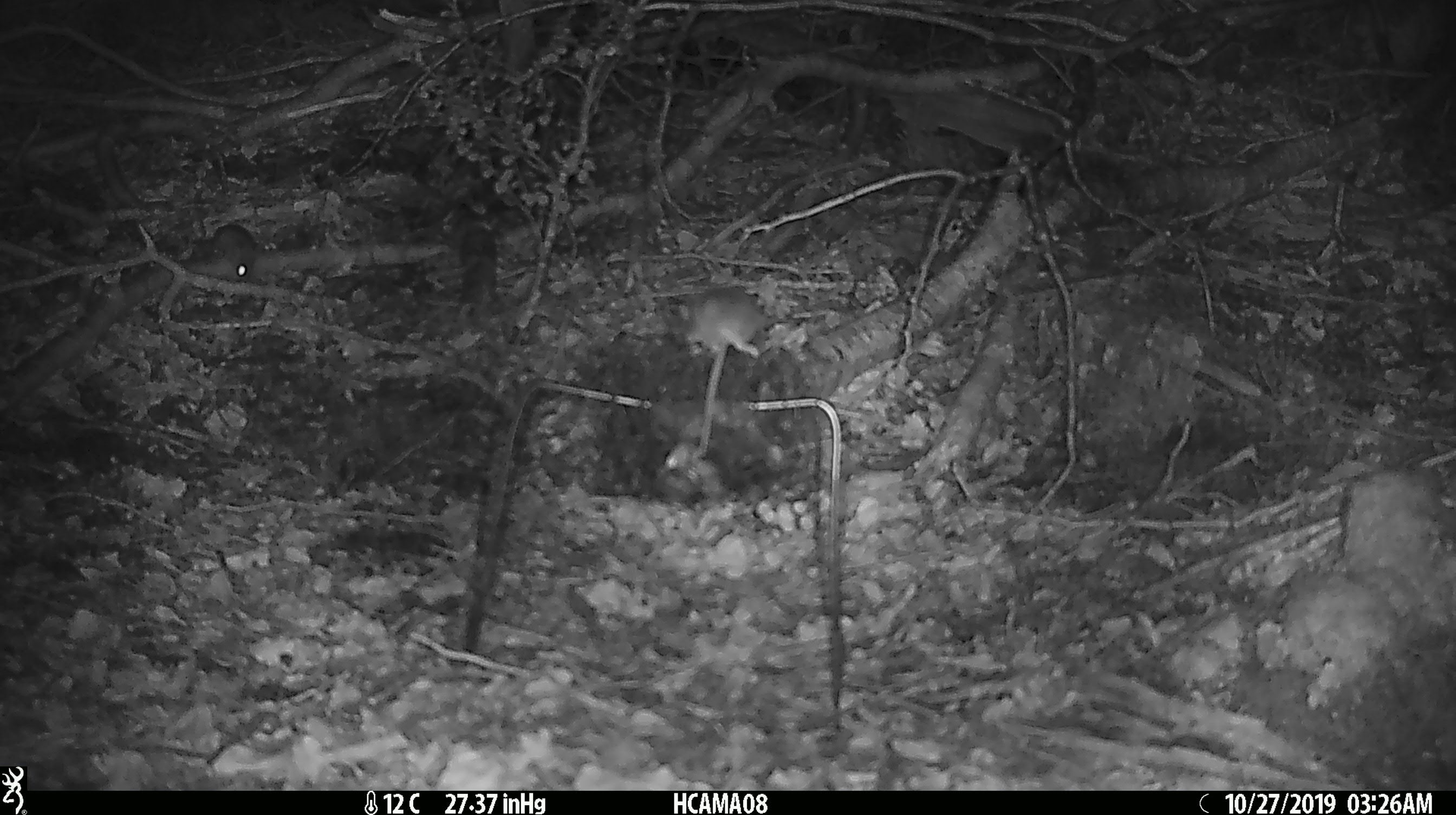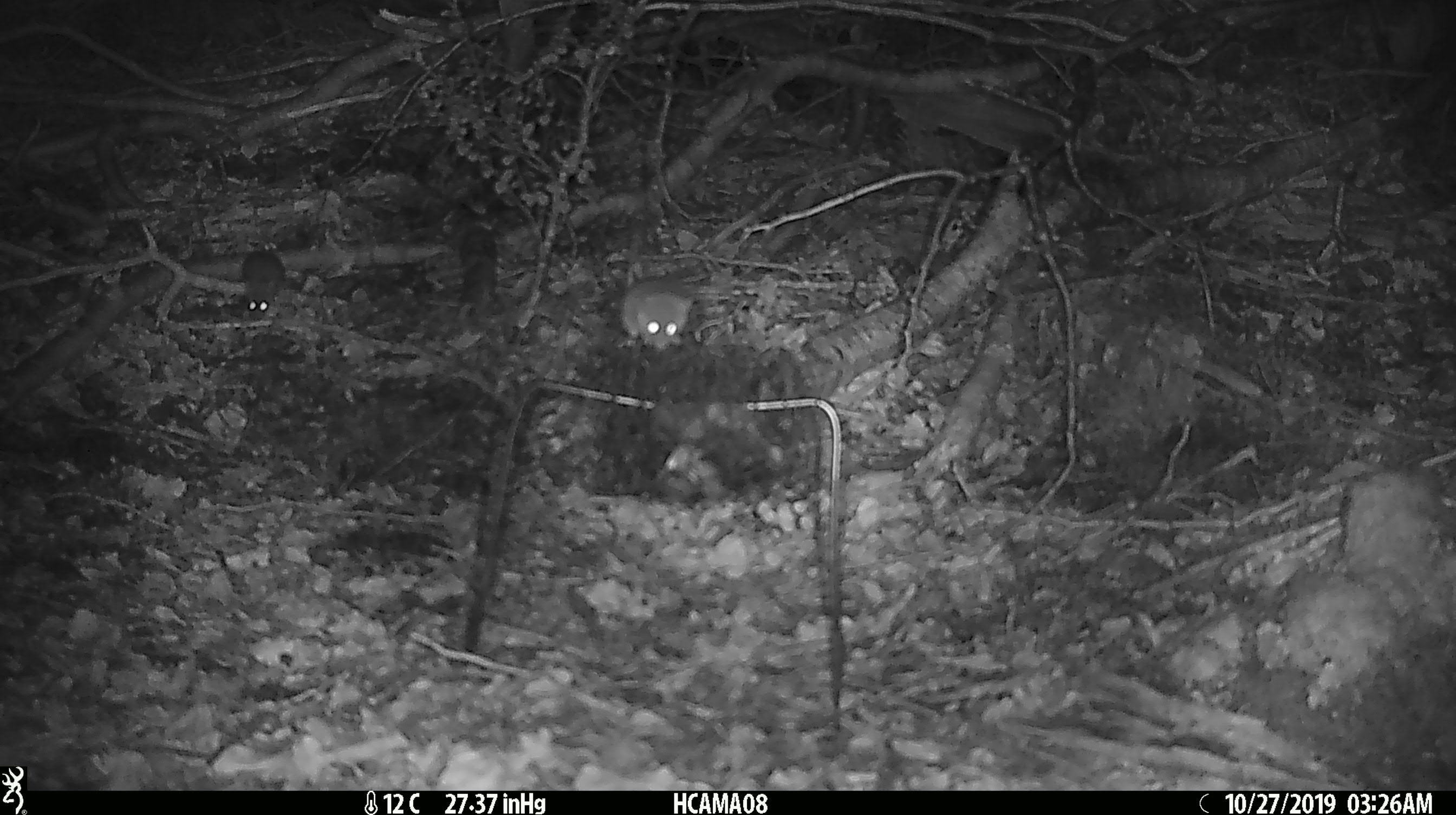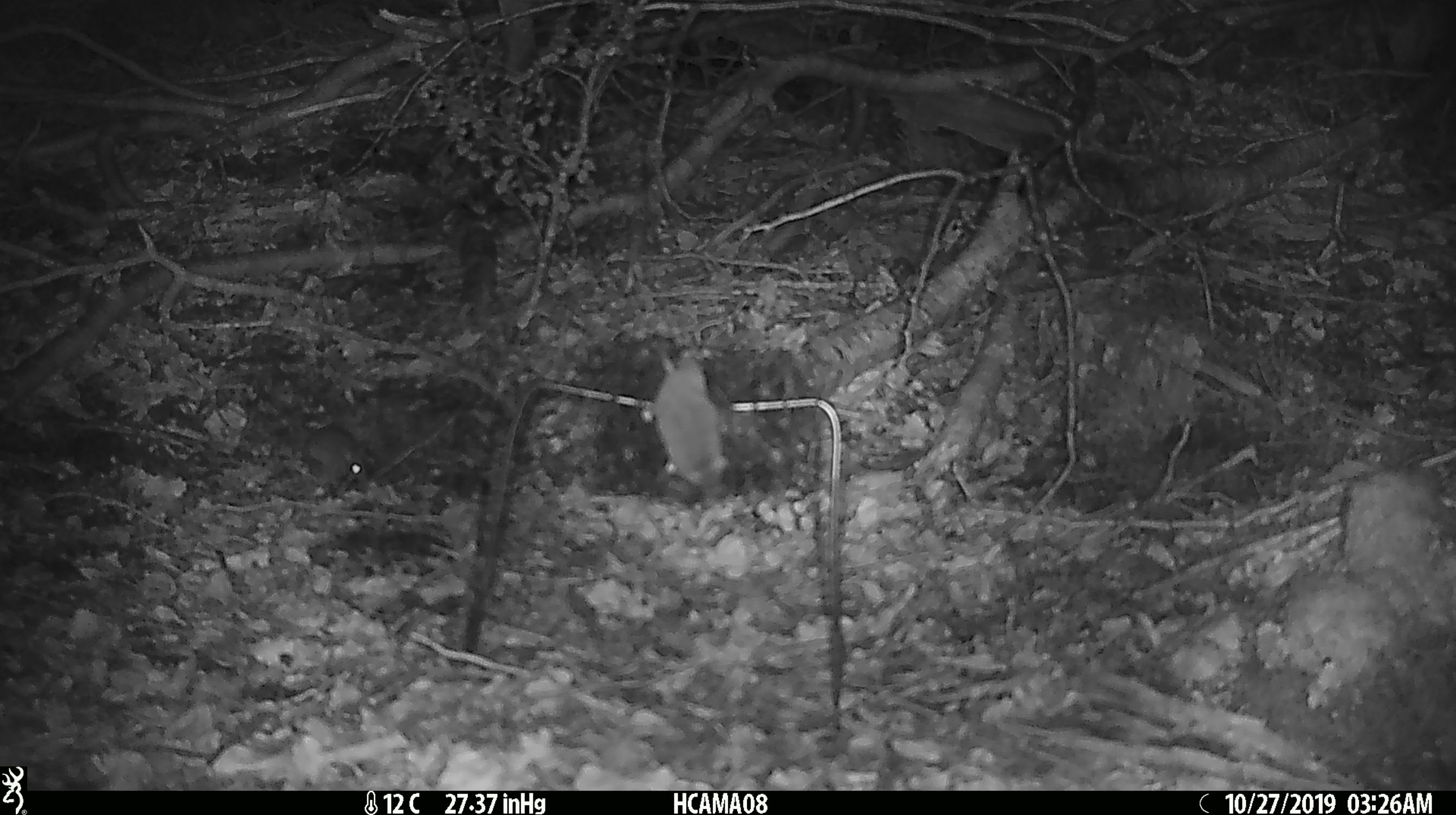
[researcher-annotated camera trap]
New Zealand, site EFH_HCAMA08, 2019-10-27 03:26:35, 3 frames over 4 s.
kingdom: Animalia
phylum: Chordata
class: Mammalia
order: Rodentia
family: Muridae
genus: Mus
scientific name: Mus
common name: mouse